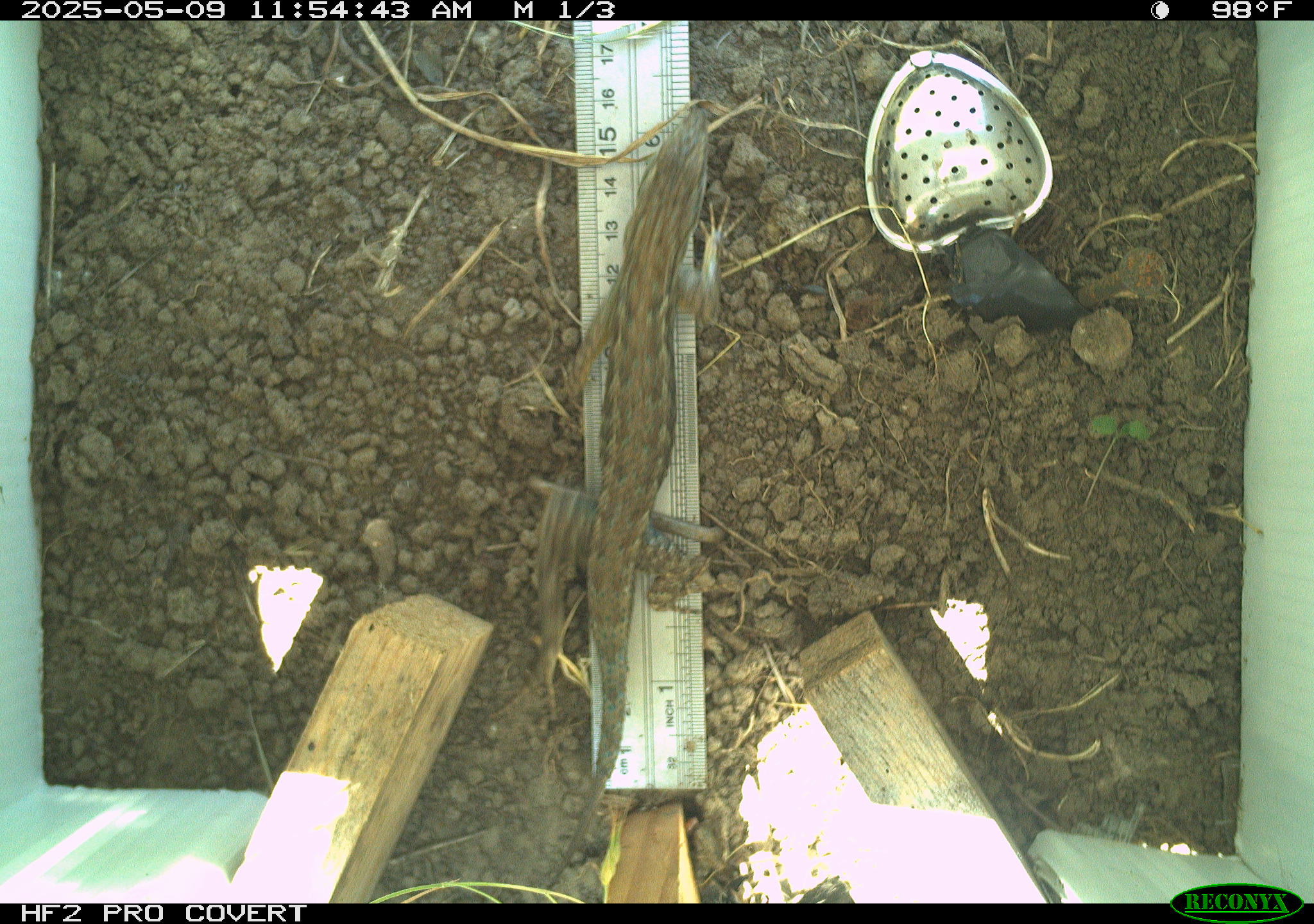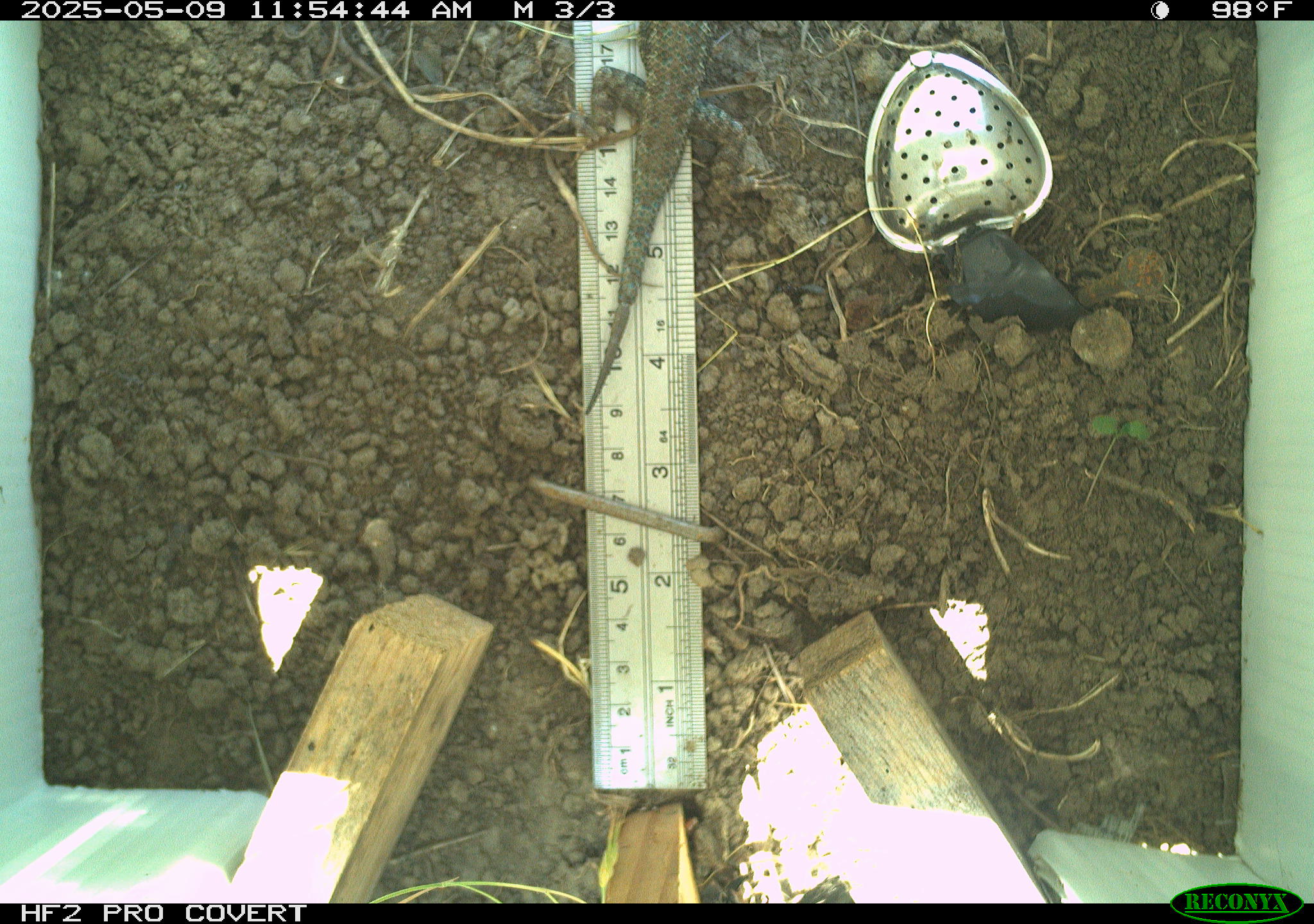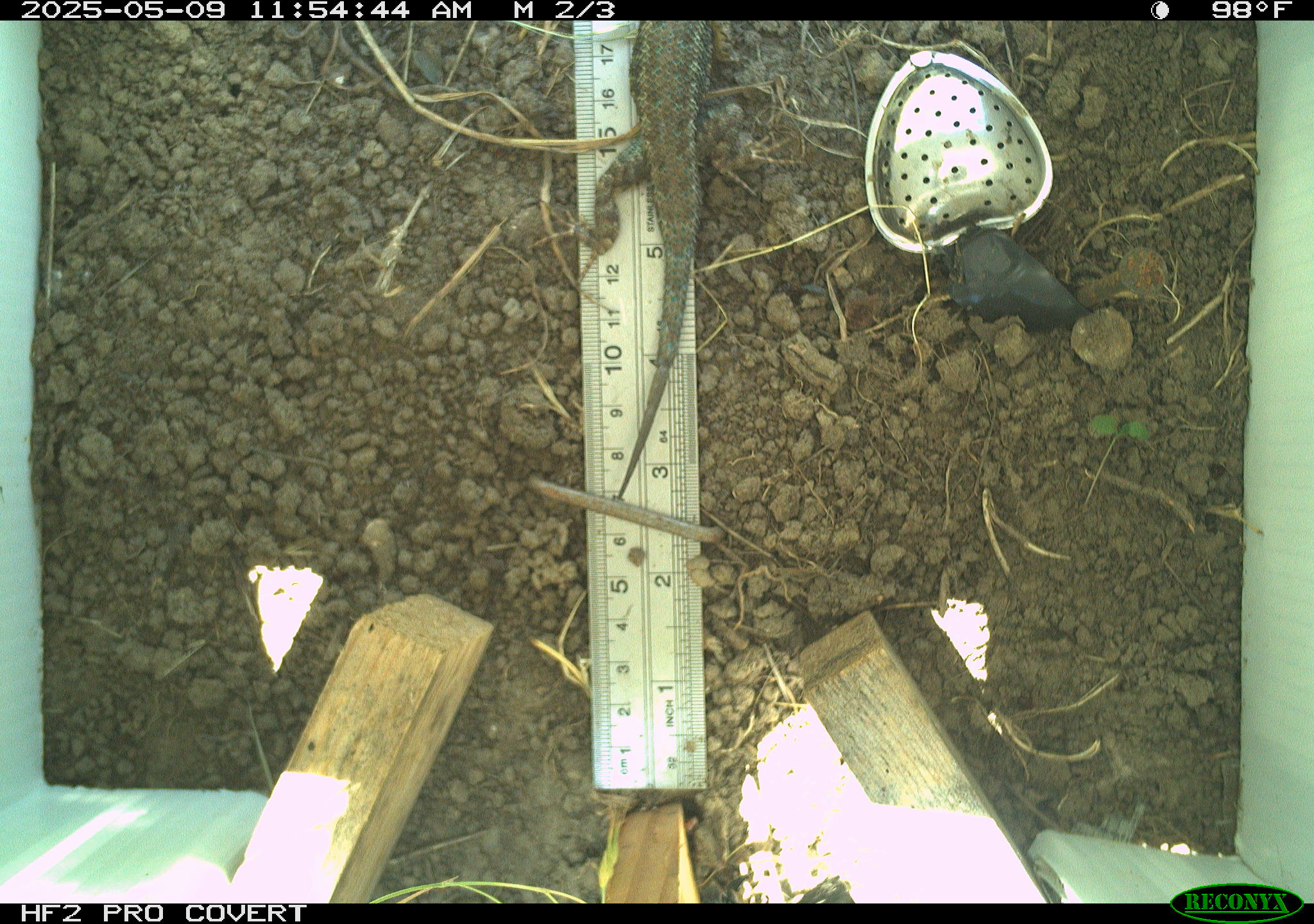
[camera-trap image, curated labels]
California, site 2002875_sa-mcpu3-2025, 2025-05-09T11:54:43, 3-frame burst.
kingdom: Animalia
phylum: Chordata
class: Reptilia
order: Squamata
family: Phrynosomatidae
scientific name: Phrynosomatidae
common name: north american spiny lizards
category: sceloporus/uta species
Sceloporus/uta species (north american spiny lizards) (Phrynosomatidae).